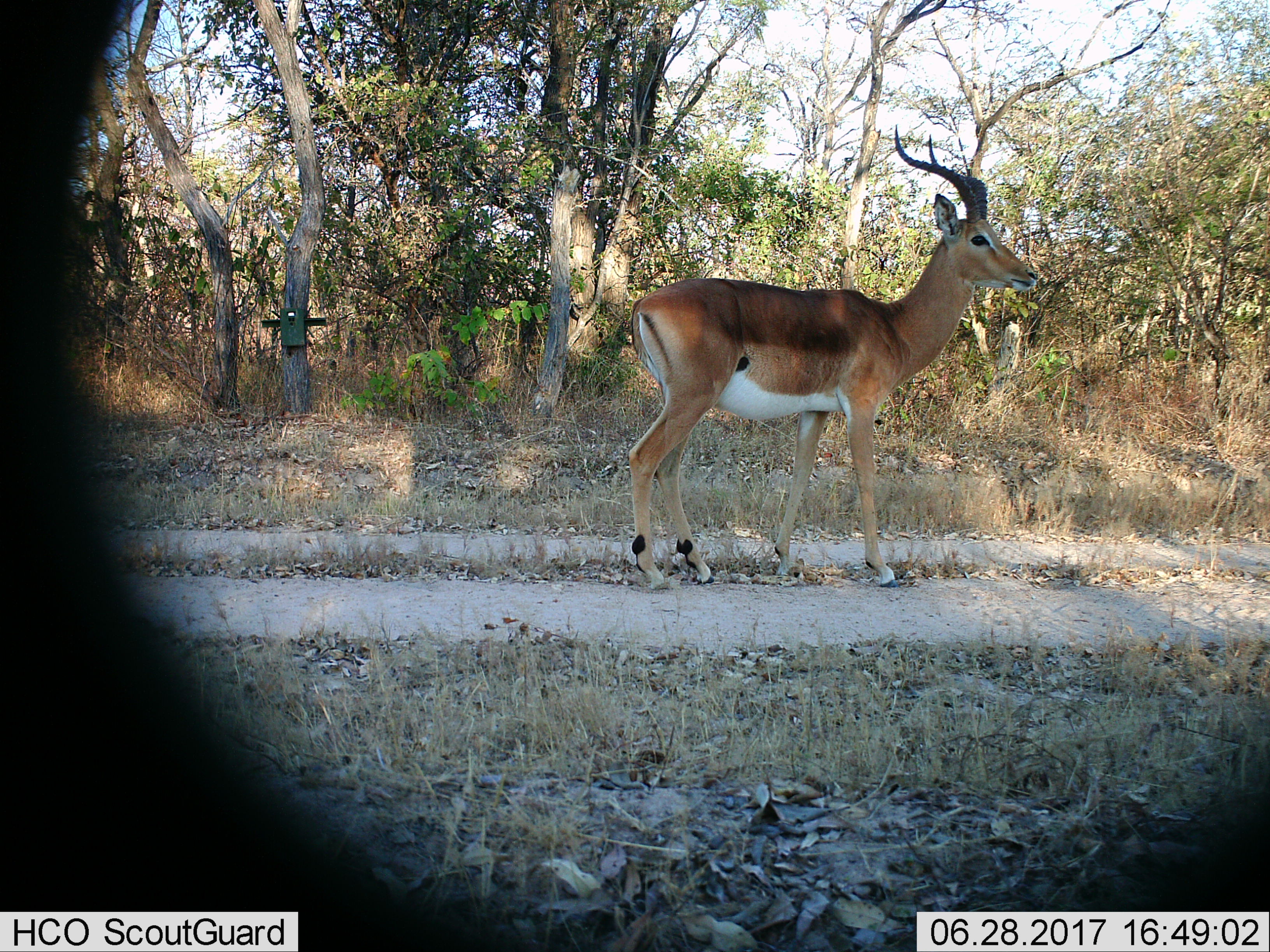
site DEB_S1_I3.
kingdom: Animalia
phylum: Chordata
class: Mammalia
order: Artiodactyla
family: Bovidae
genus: Aepyceros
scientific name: Aepyceros melampus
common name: impala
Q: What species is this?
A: Impala (Aepyceros melampus).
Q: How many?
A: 1.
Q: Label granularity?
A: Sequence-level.